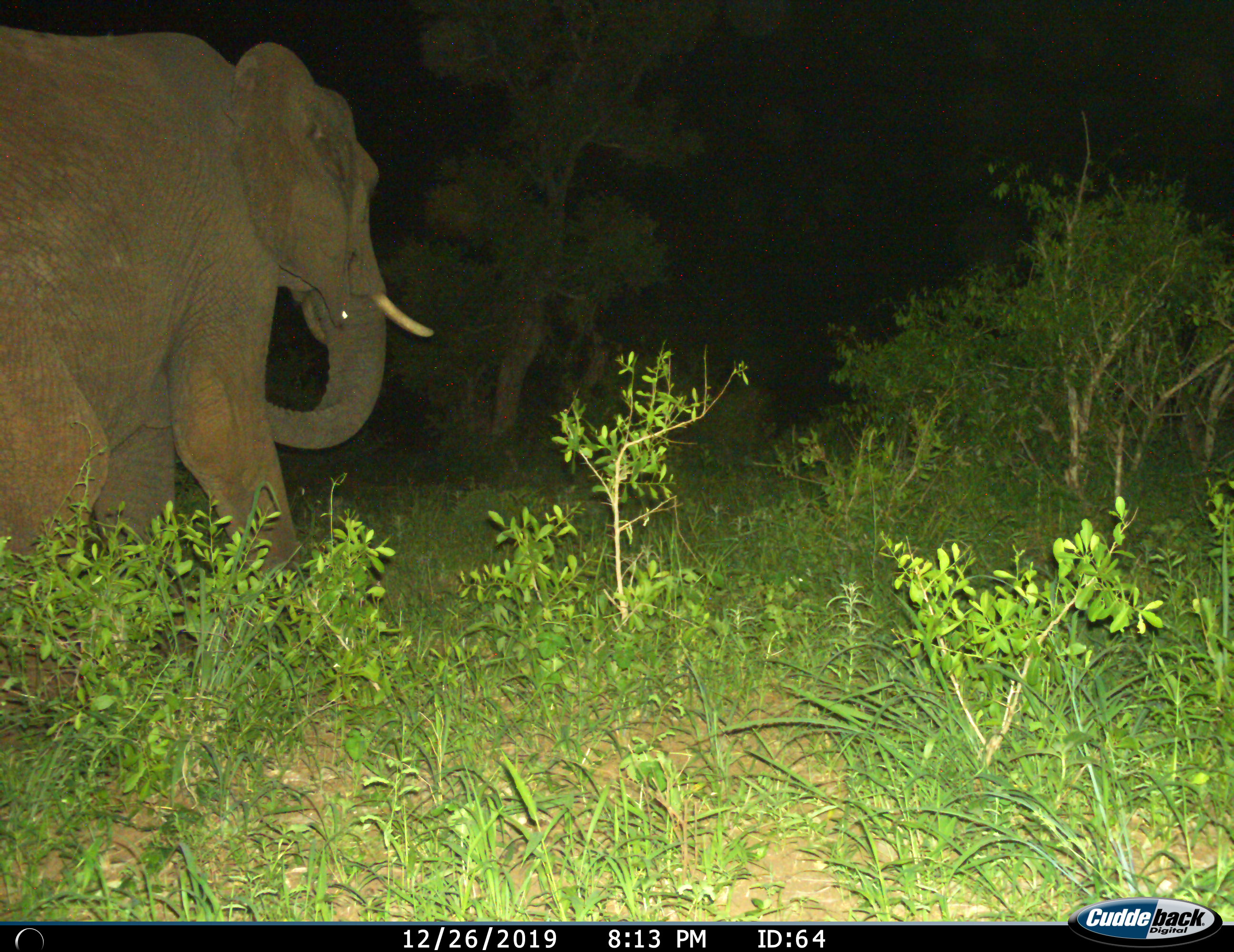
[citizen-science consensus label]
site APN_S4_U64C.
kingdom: Animalia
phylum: Chordata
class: Mammalia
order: Proboscidea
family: Elephantidae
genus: Loxodonta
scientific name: Loxodonta africana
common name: african bush elephant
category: elephant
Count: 1.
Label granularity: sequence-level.